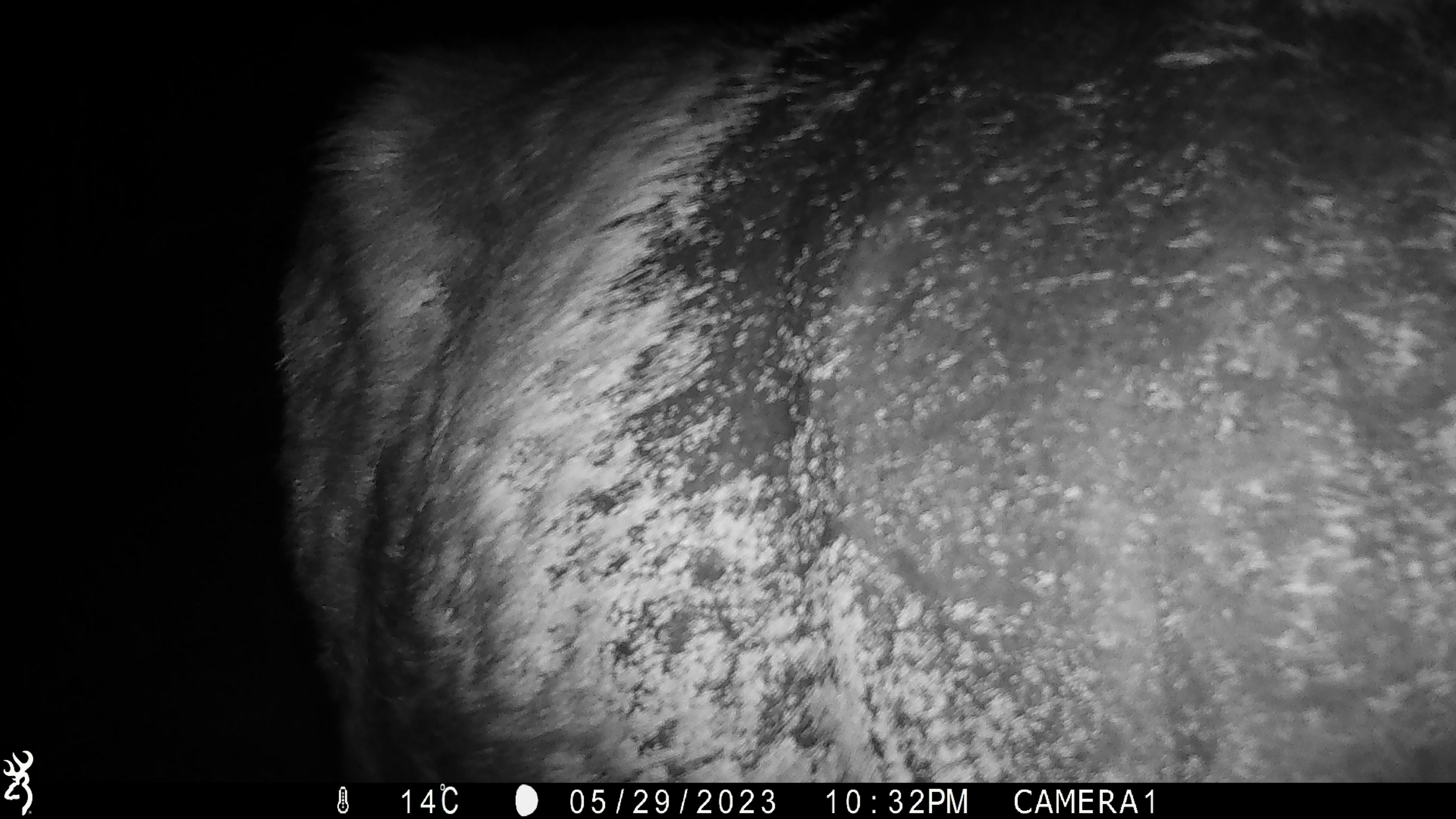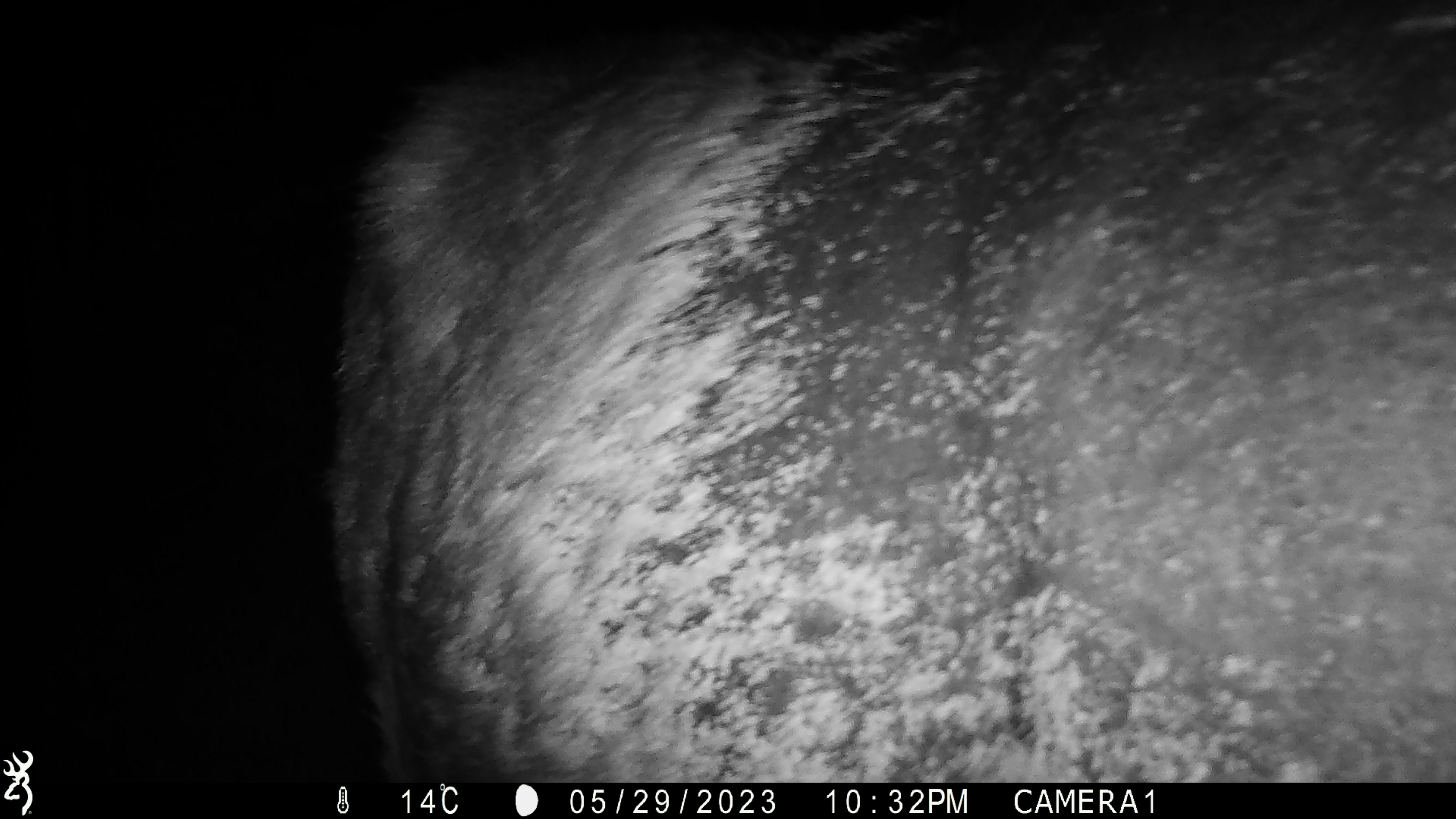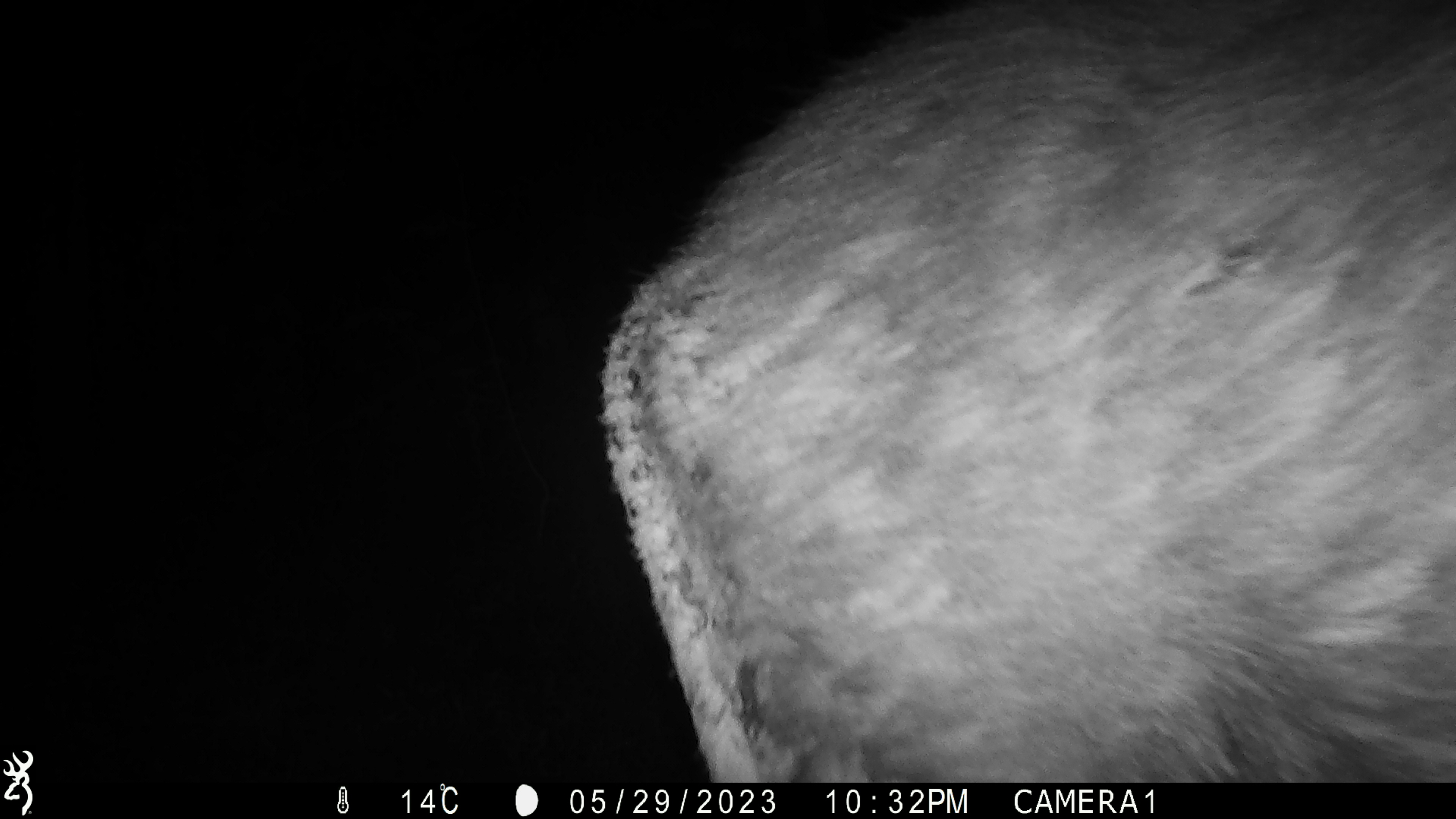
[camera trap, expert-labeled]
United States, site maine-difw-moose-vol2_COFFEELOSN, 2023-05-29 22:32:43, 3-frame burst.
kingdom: Animalia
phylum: Chordata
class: Mammalia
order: Artiodactyla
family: Cervidae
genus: Alces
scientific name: Alces alces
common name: moose